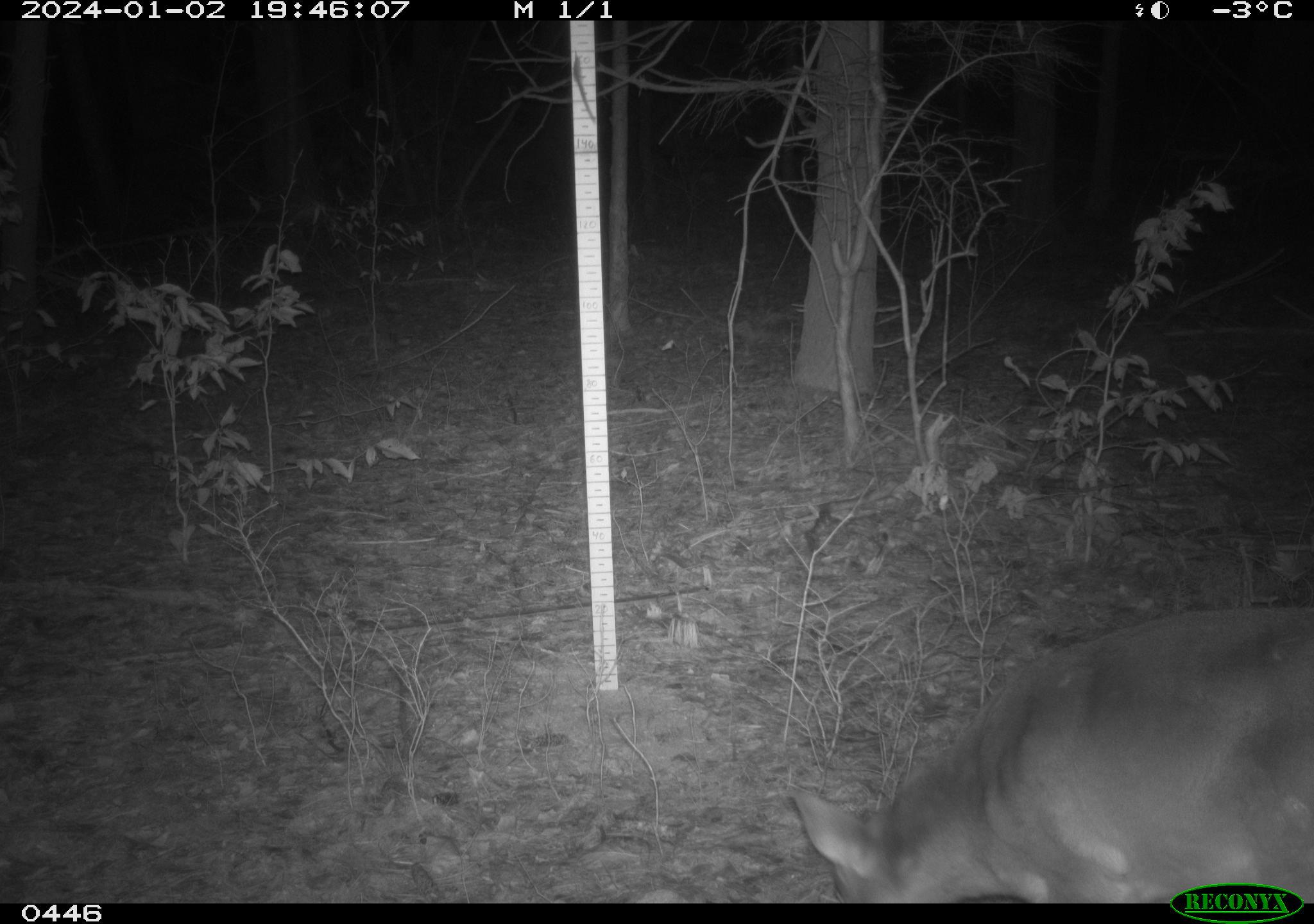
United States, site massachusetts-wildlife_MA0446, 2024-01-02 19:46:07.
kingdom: Animalia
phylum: Chordata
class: Mammalia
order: Artiodactyla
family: Cervidae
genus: Odocoileus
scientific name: Odocoileus virginianus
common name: white-tailed deer